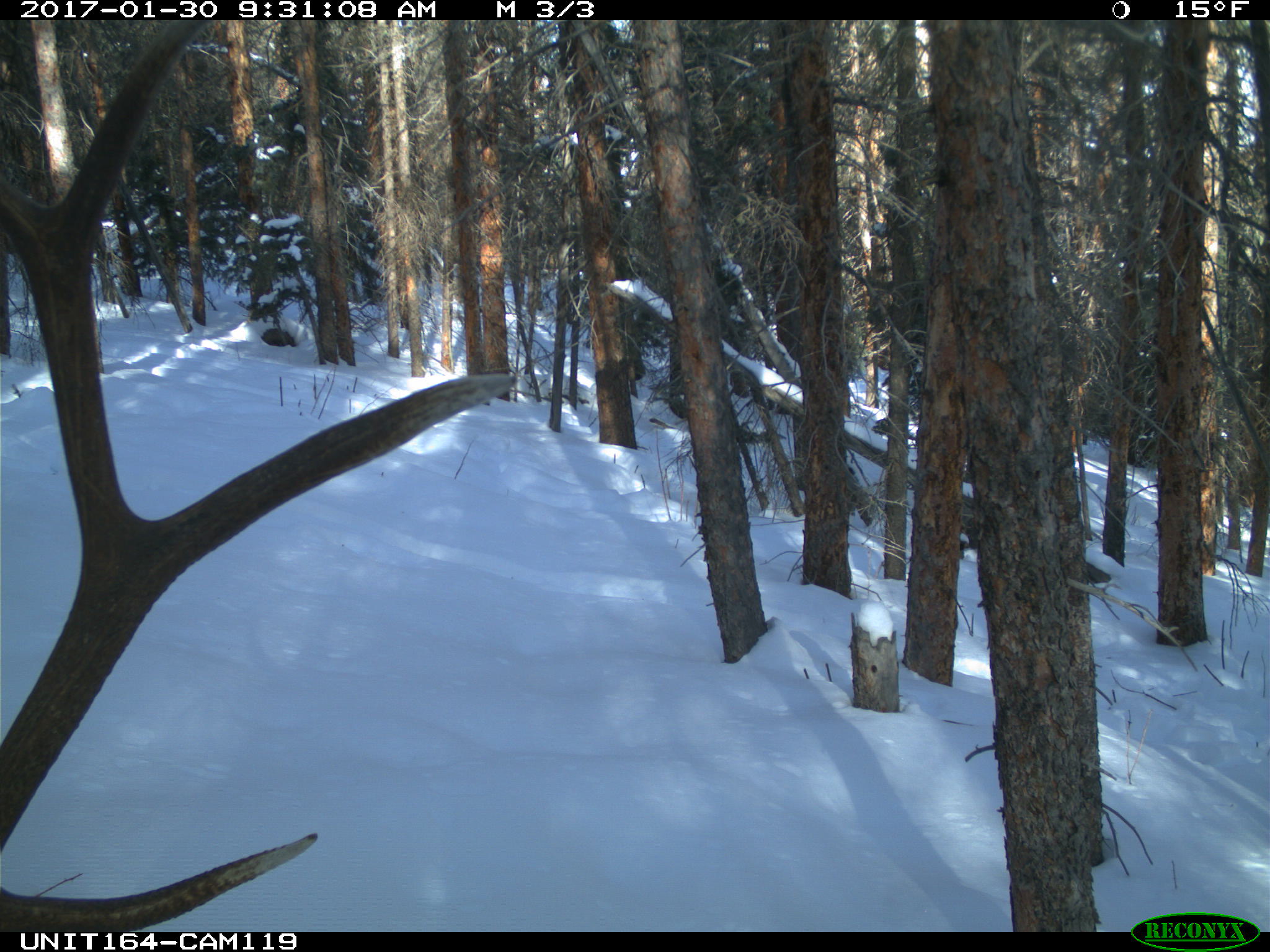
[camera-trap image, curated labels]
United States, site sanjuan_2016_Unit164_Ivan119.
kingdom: Animalia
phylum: Chordata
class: Mammalia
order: Artiodactyla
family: Cervidae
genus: Cervus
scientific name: Cervus elaphus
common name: red deer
Cervus elaphus (red deer).